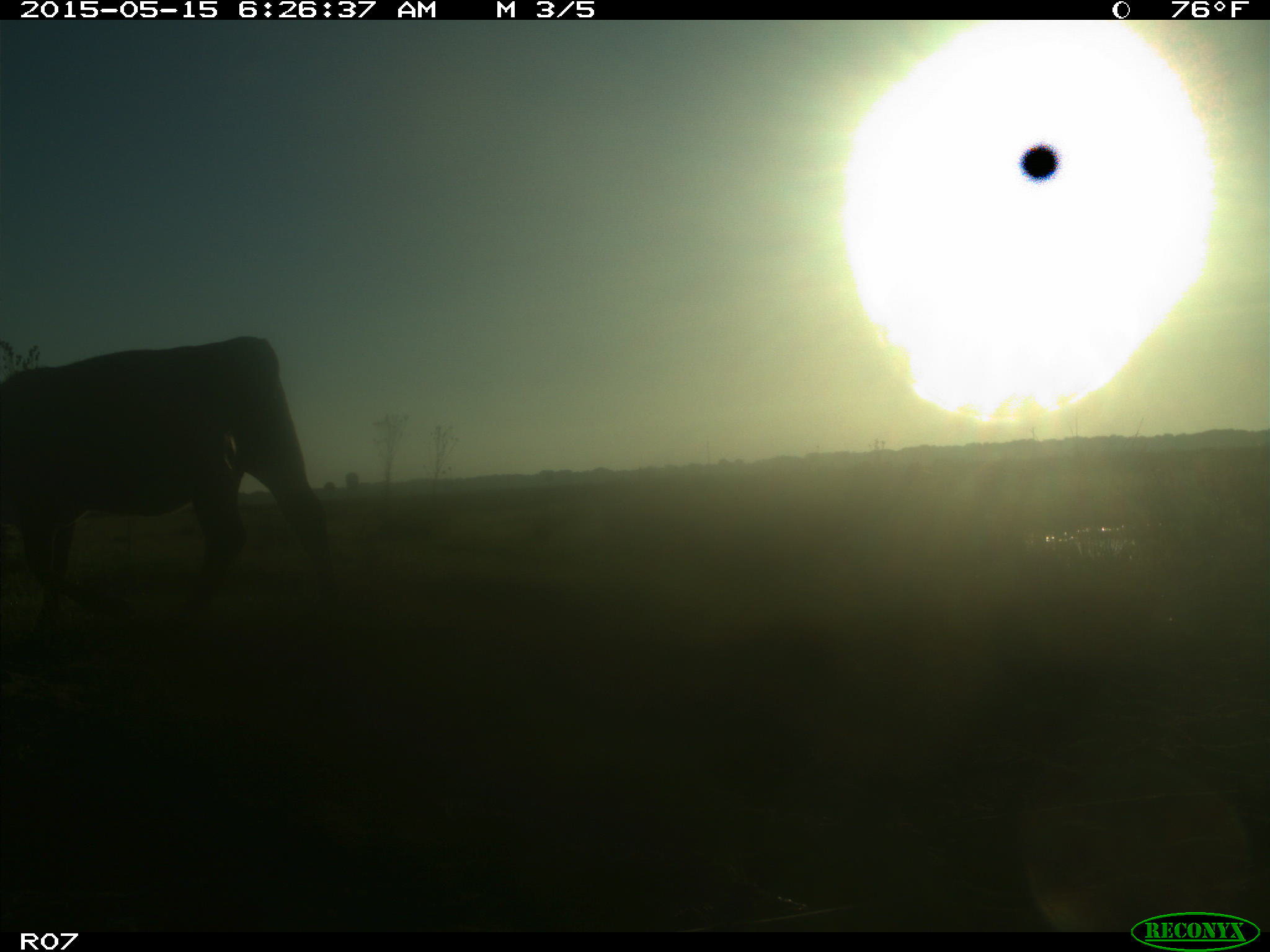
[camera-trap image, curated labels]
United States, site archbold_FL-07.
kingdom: Animalia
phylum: Chordata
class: Mammalia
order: Artiodactyla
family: Bovidae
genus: Bos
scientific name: Bos taurus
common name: domestic cow